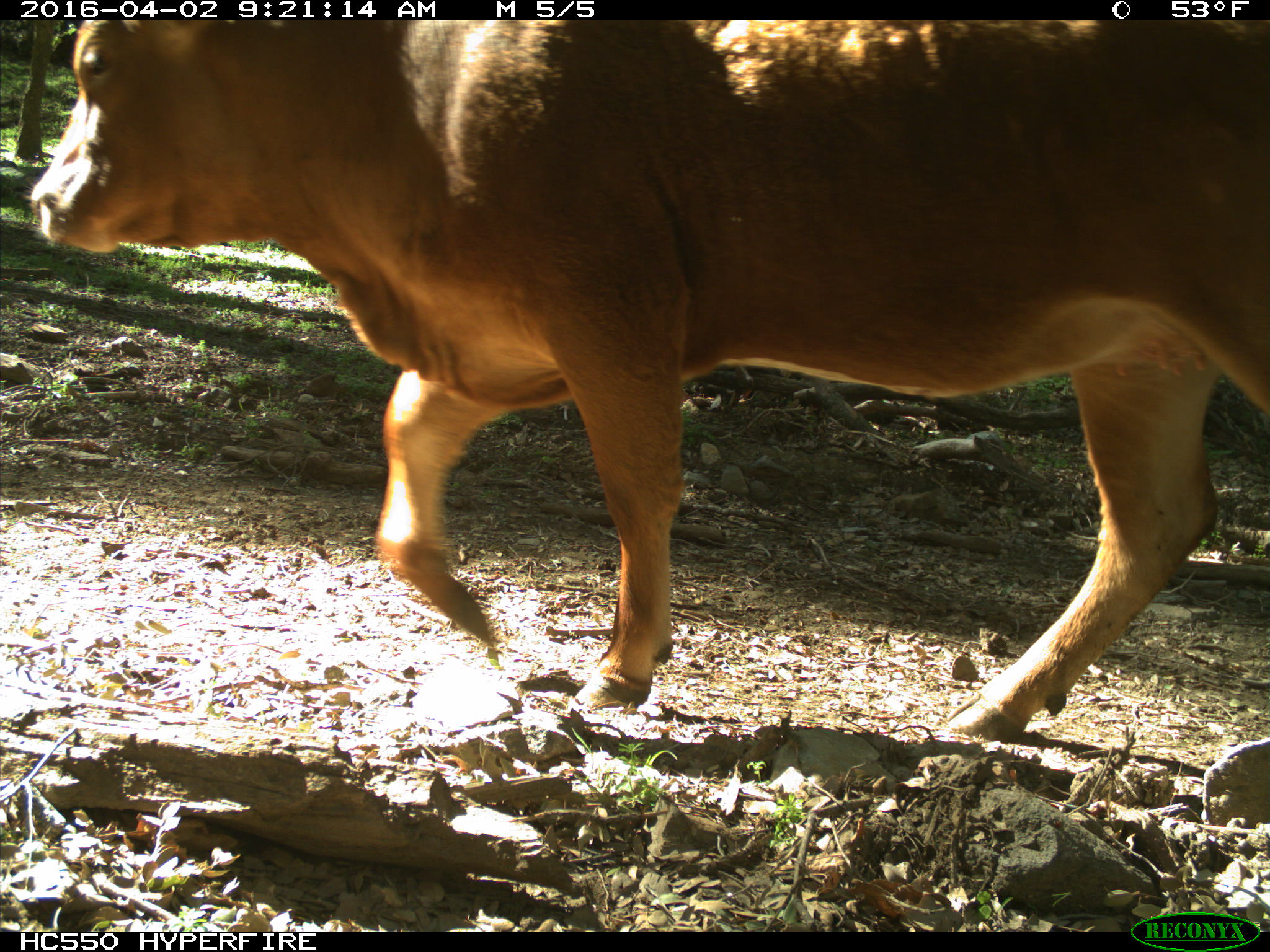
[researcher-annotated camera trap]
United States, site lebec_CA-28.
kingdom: Animalia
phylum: Chordata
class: Mammalia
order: Artiodactyla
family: Bovidae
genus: Bos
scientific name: Bos taurus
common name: domestic cow